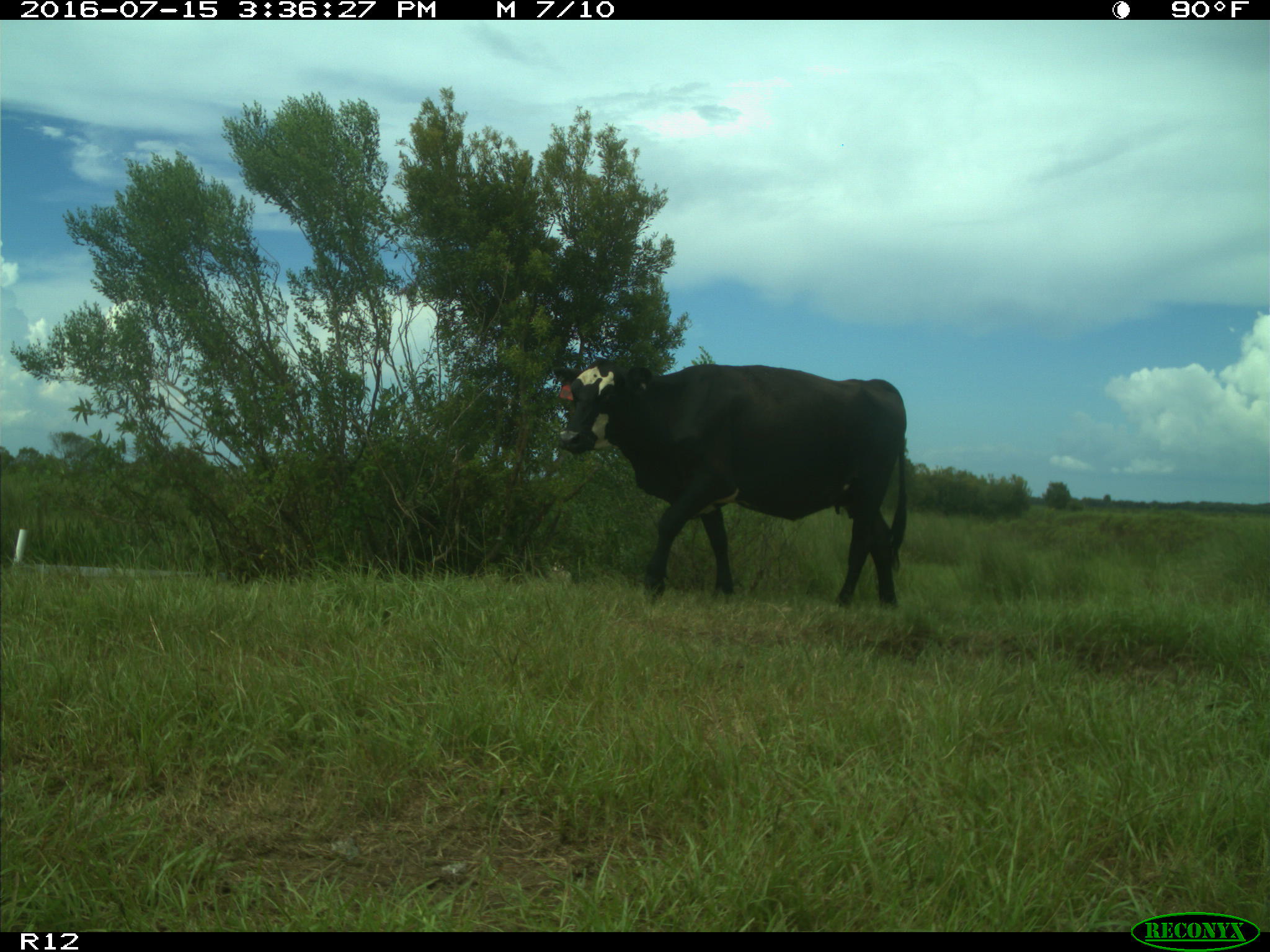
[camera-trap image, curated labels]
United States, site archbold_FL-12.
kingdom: Animalia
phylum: Chordata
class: Mammalia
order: Artiodactyla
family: Bovidae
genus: Bos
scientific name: Bos taurus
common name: domestic cow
Bos taurus (domestic cow).